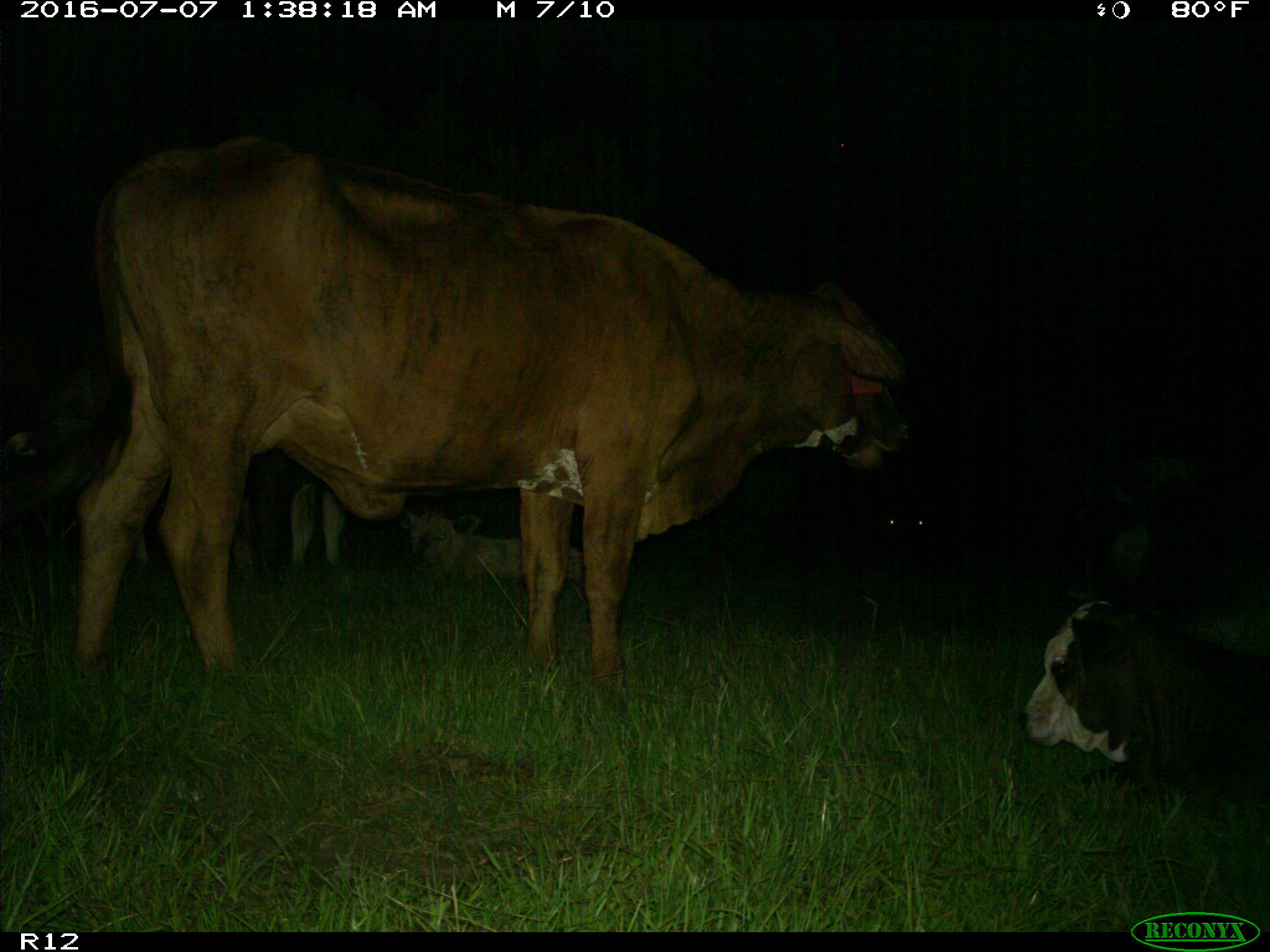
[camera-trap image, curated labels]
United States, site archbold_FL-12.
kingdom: Animalia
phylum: Chordata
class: Mammalia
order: Artiodactyla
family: Bovidae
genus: Bos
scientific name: Bos taurus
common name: domestic cow